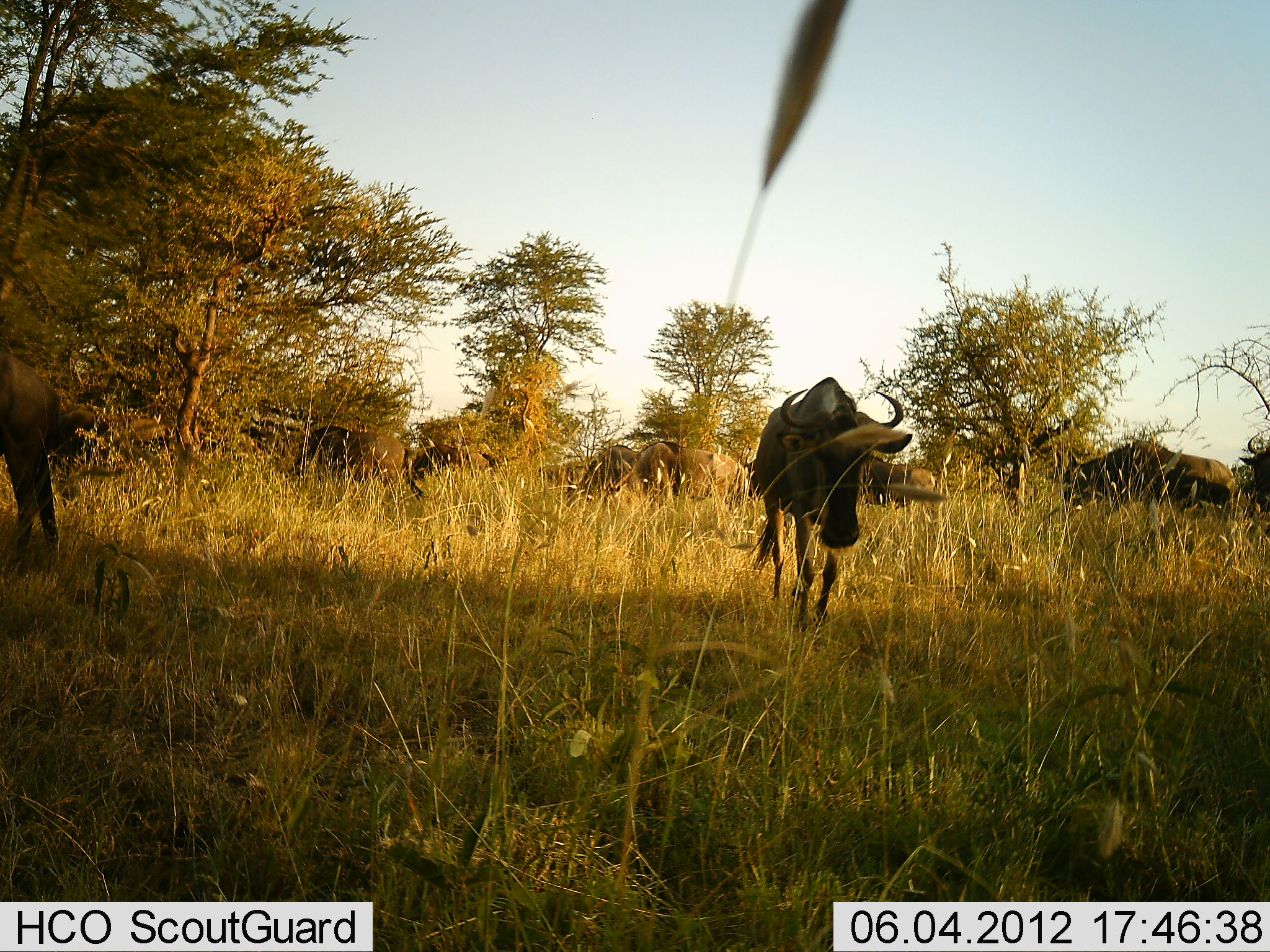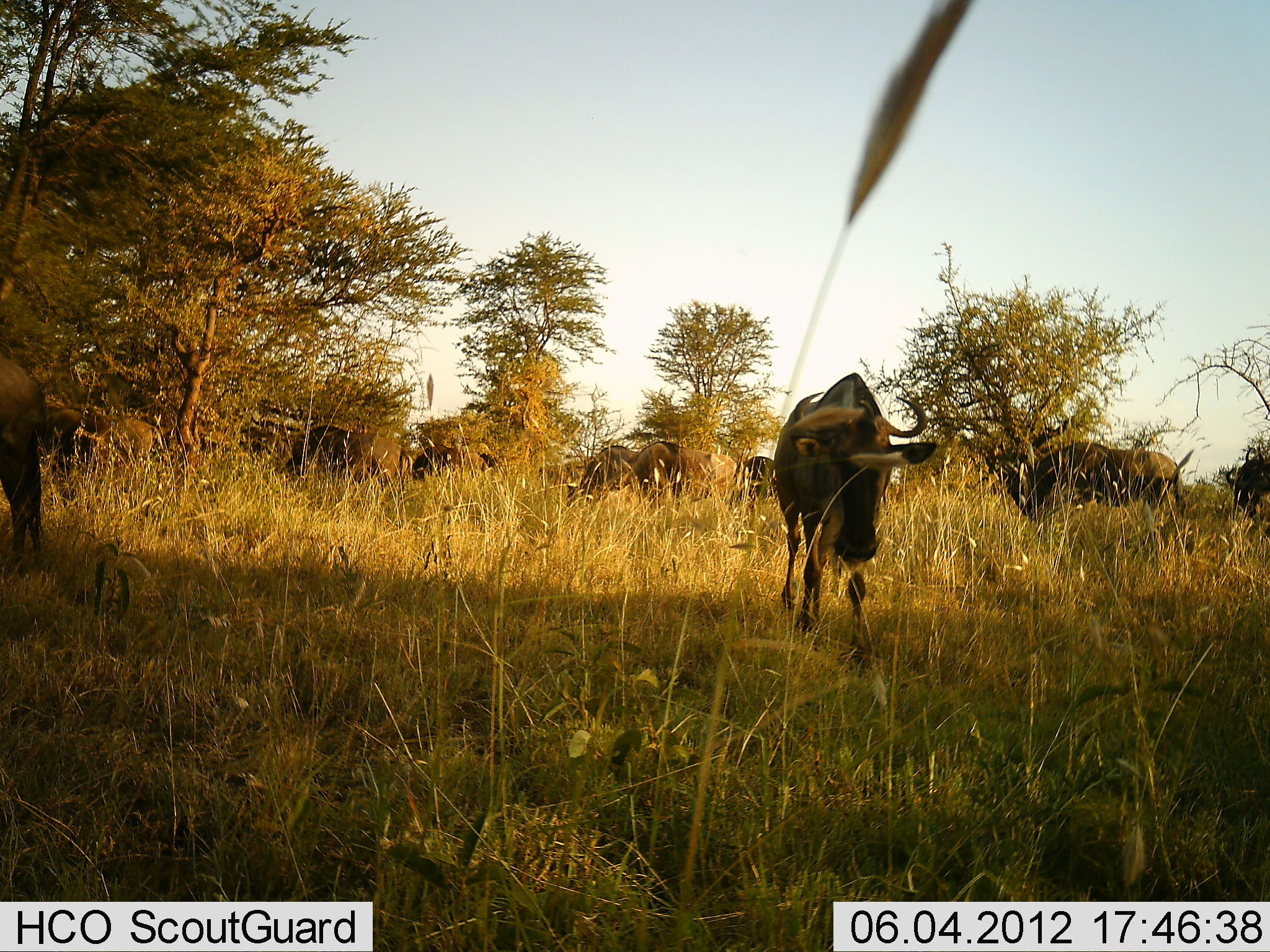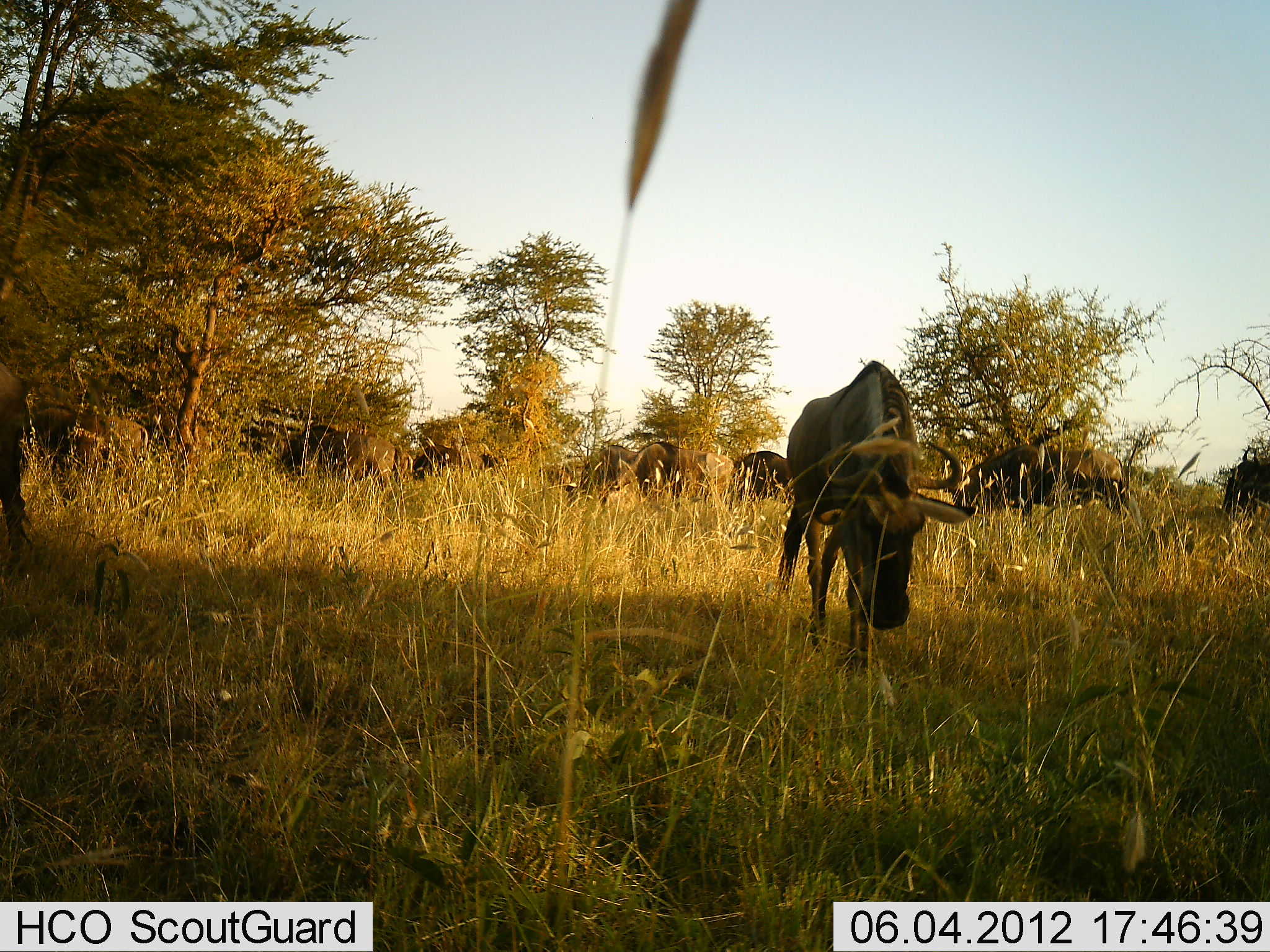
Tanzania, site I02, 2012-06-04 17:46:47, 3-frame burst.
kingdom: Animalia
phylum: Chordata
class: Mammalia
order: Artiodactyla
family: Bovidae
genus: Connochaetes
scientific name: Connochaetes taurinus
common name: blue wildebeest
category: wildebeest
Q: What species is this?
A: Wildebeest (blue wildebeest) (Connochaetes taurinus).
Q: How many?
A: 8.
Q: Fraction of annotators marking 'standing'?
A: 70%.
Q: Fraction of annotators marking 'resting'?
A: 10%.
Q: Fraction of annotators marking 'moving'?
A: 50%.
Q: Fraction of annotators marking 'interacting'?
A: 10%.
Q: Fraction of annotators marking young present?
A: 0%.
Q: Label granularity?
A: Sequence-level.